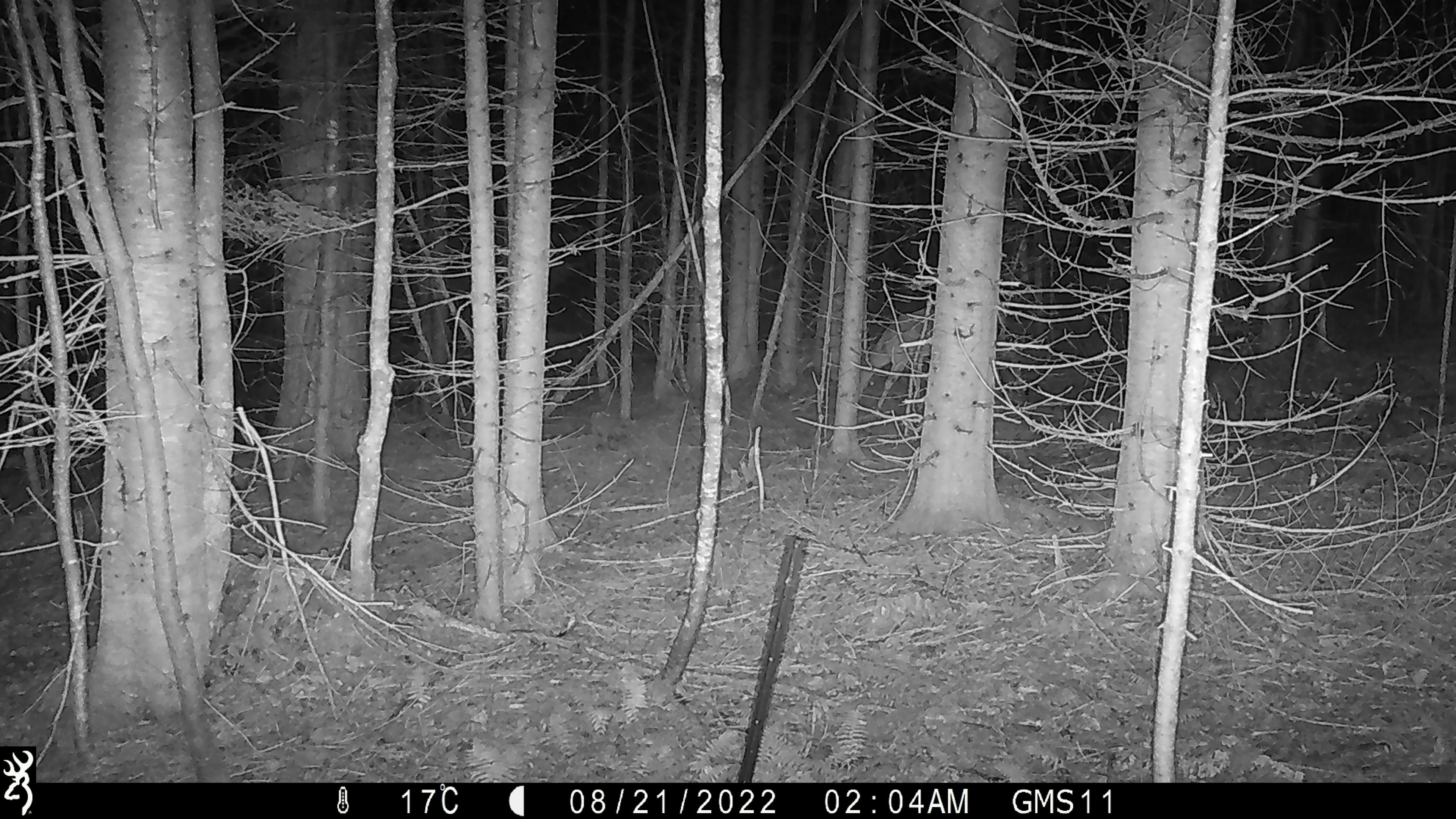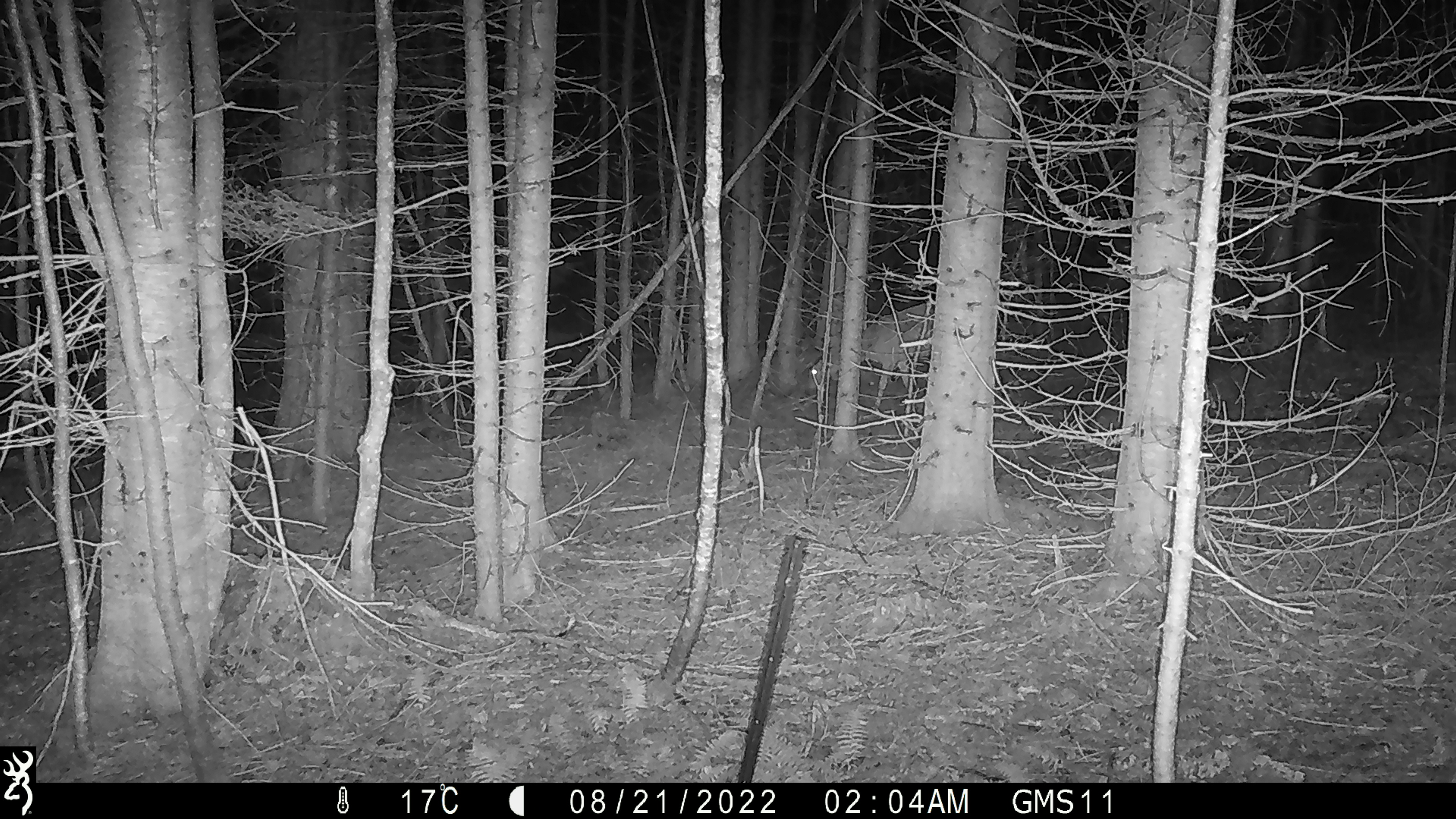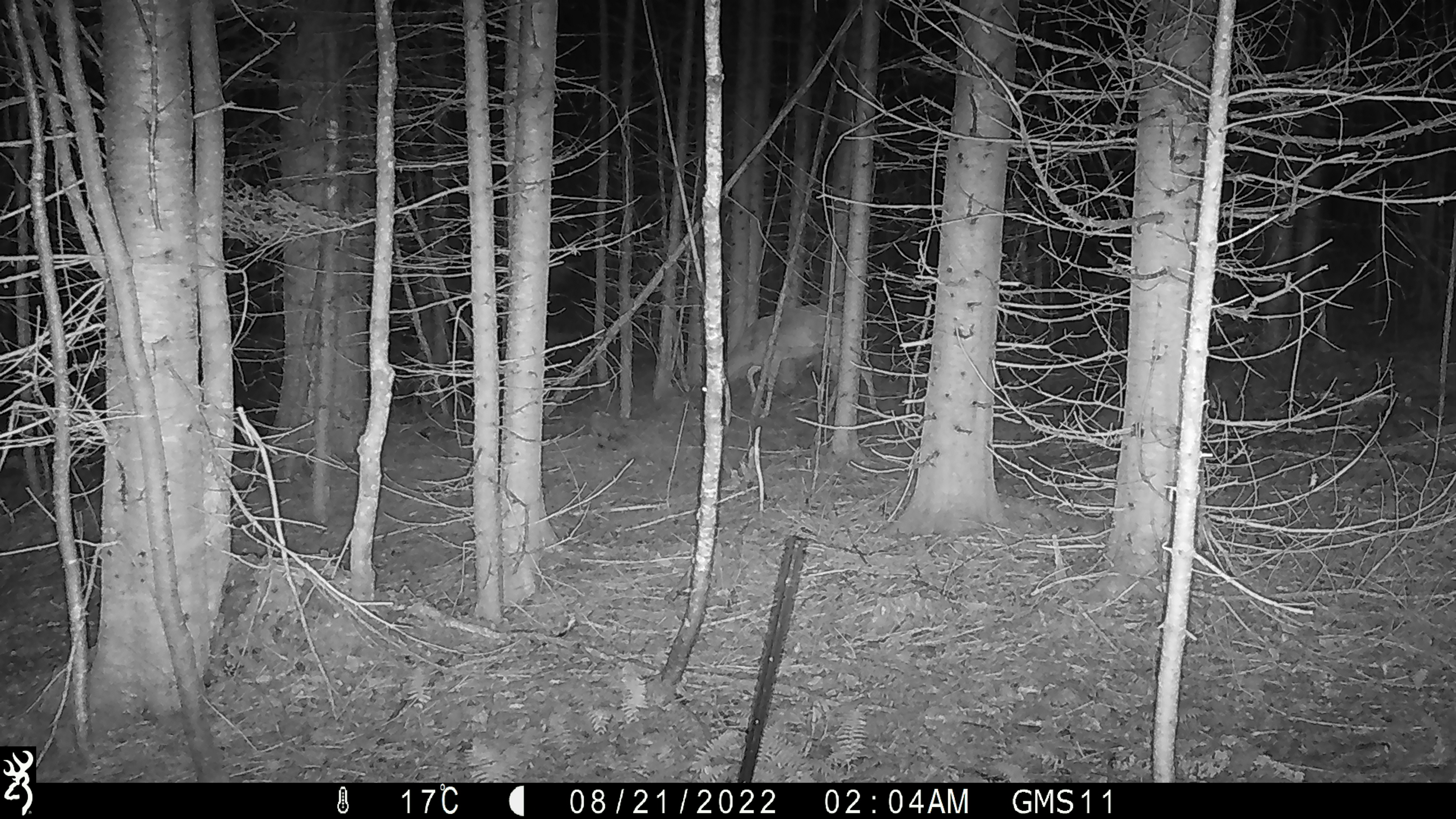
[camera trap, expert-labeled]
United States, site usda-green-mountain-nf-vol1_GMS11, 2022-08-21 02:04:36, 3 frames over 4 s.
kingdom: Animalia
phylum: Chordata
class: Mammalia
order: Artiodactyla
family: Cervidae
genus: Odocoileus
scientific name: Odocoileus virginianus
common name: white-tailed deer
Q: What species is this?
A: White-tailed deer (Odocoileus virginianus).